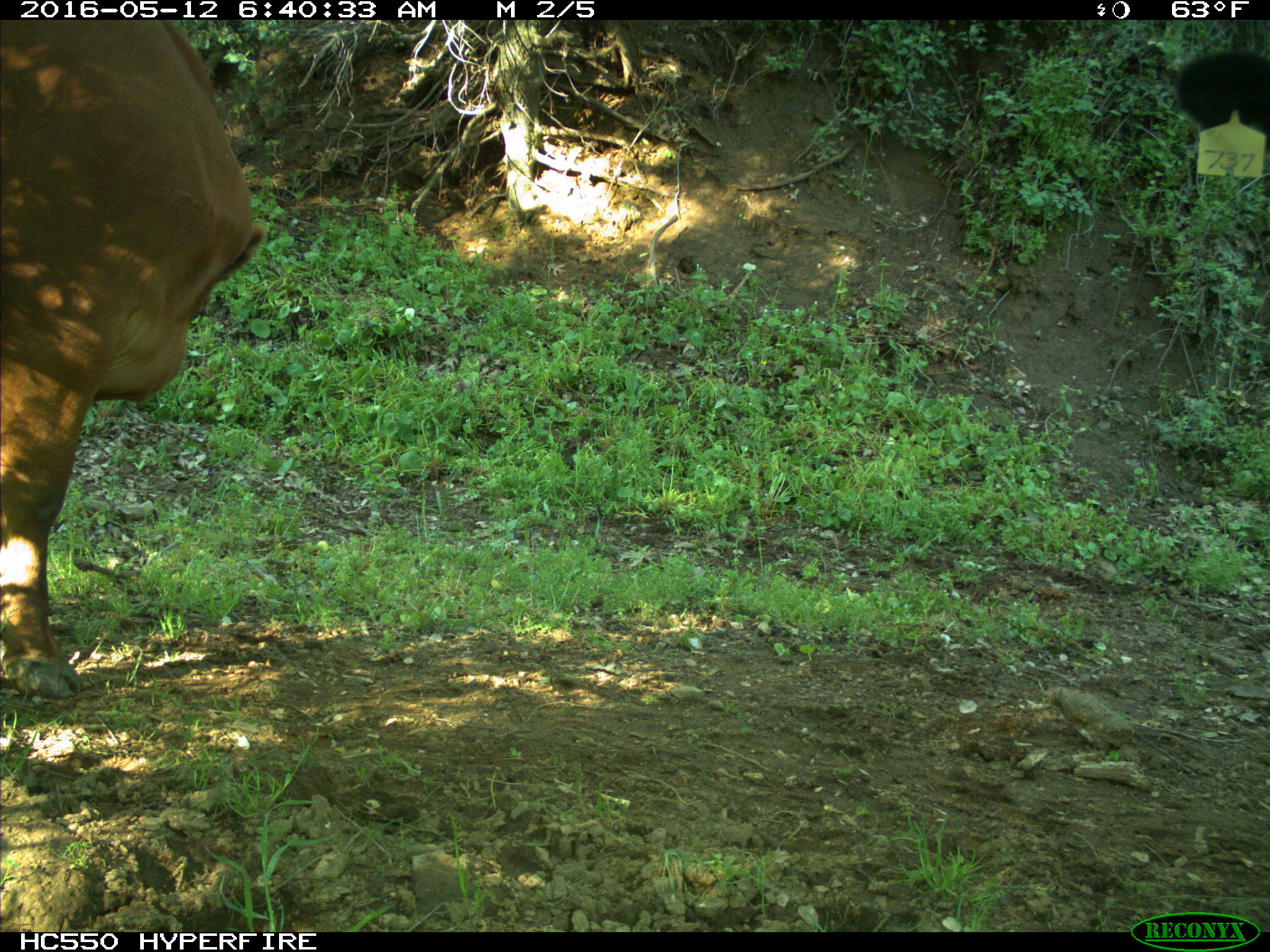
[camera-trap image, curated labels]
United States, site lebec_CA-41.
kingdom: Animalia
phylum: Chordata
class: Mammalia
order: Artiodactyla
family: Bovidae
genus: Bos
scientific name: Bos taurus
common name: domestic cow